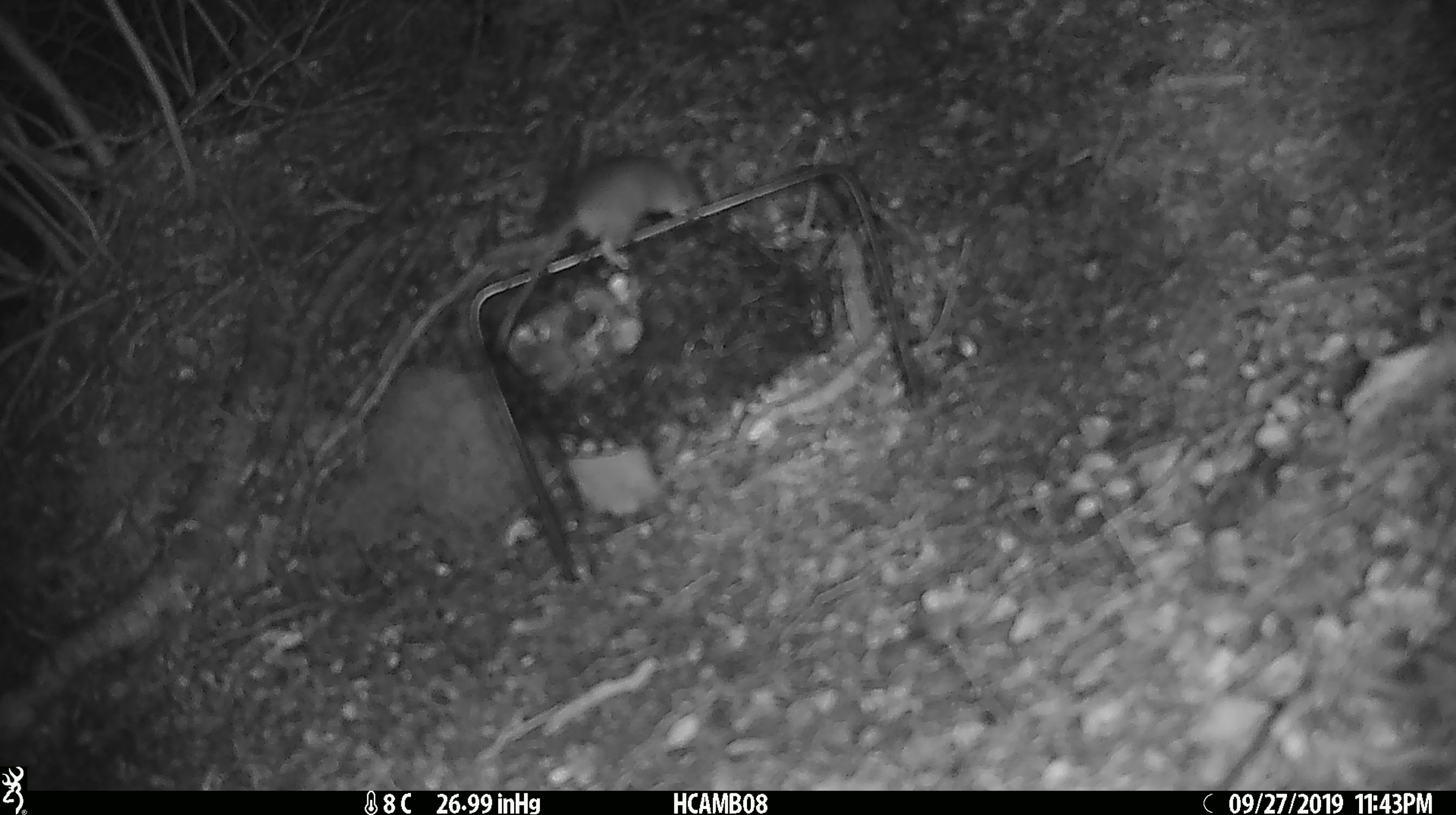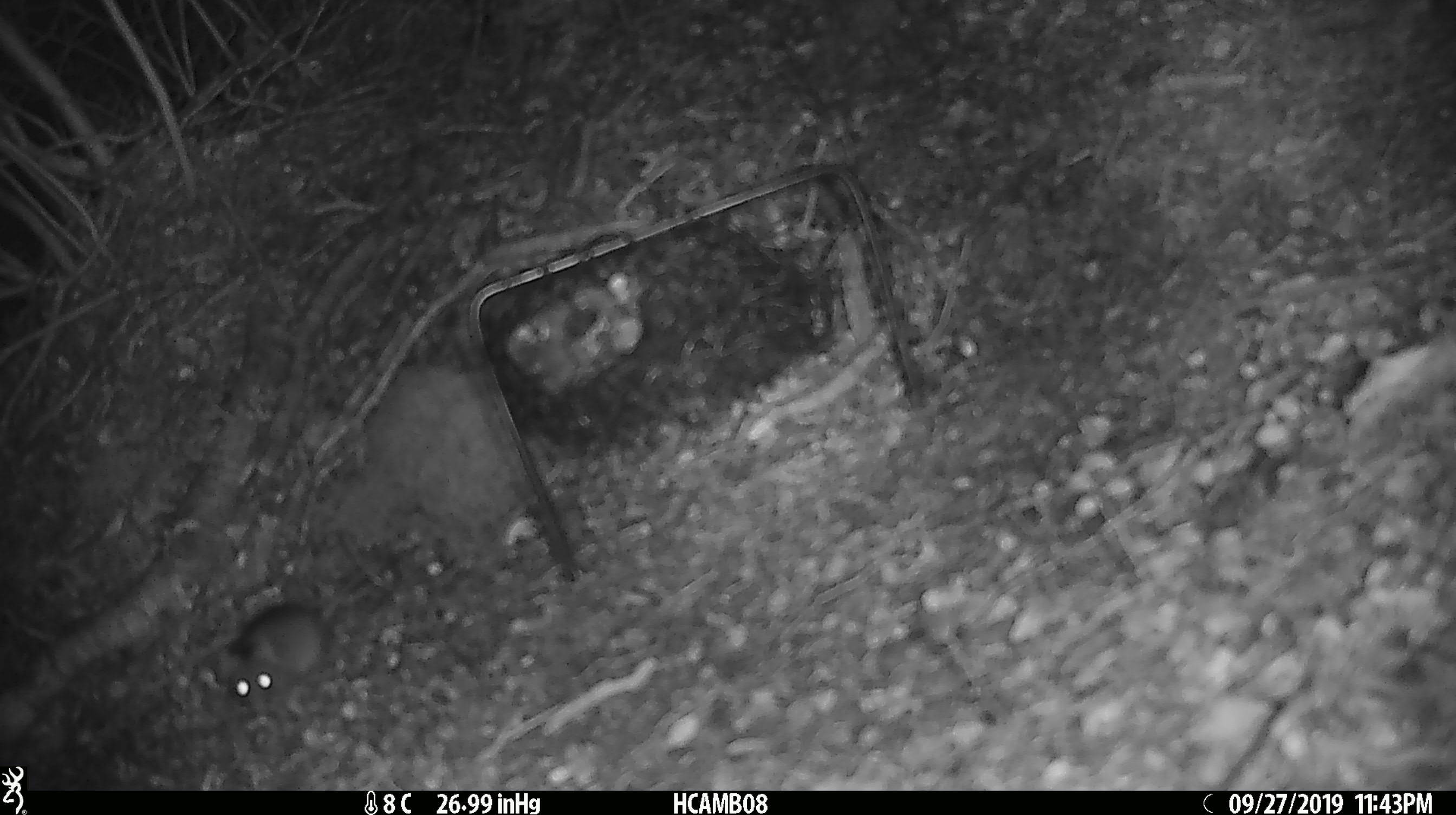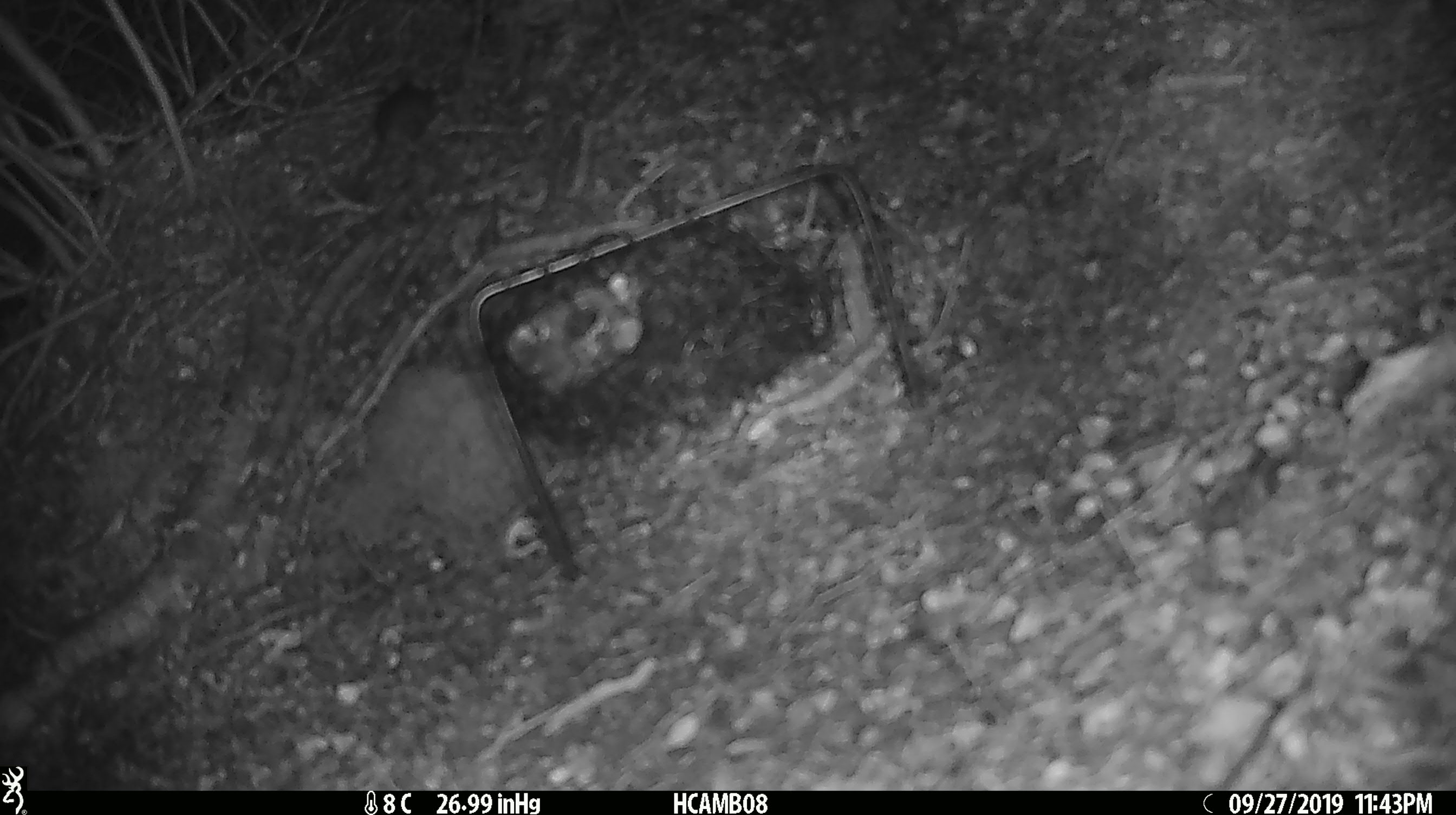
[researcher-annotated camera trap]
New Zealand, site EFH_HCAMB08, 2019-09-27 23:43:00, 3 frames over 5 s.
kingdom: Animalia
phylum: Chordata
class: Mammalia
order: Rodentia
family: Muridae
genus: Mus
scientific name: Mus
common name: mouse